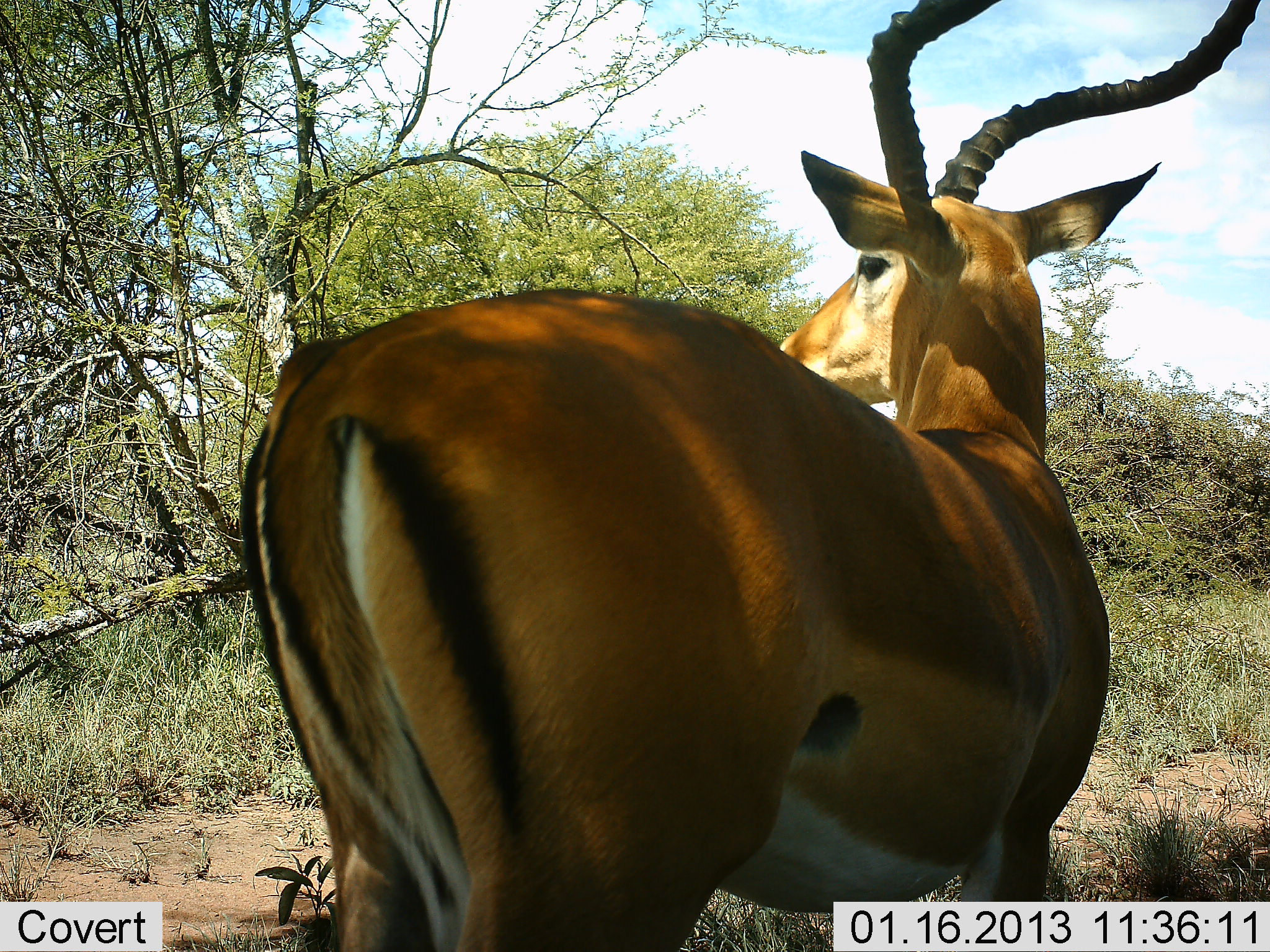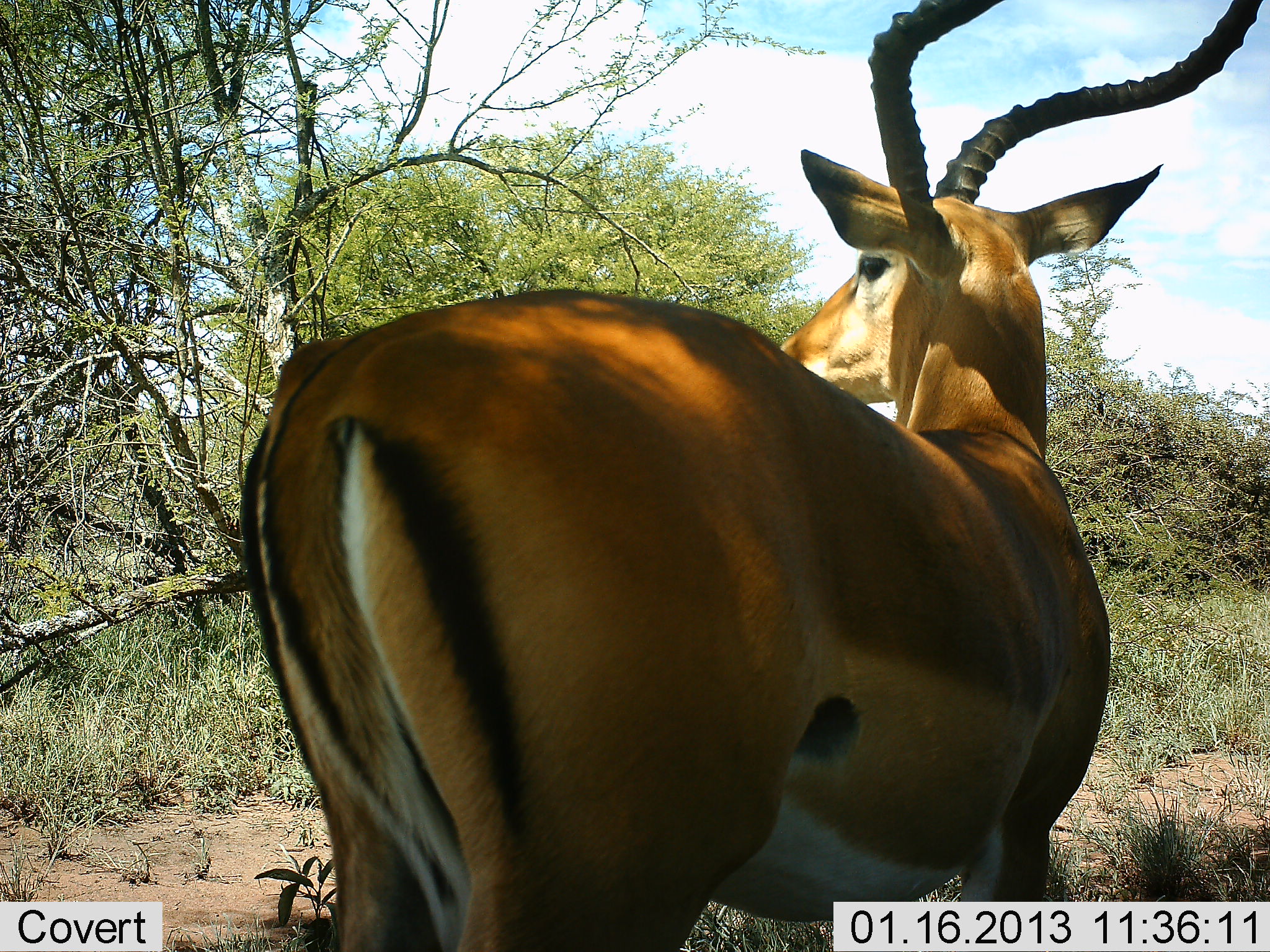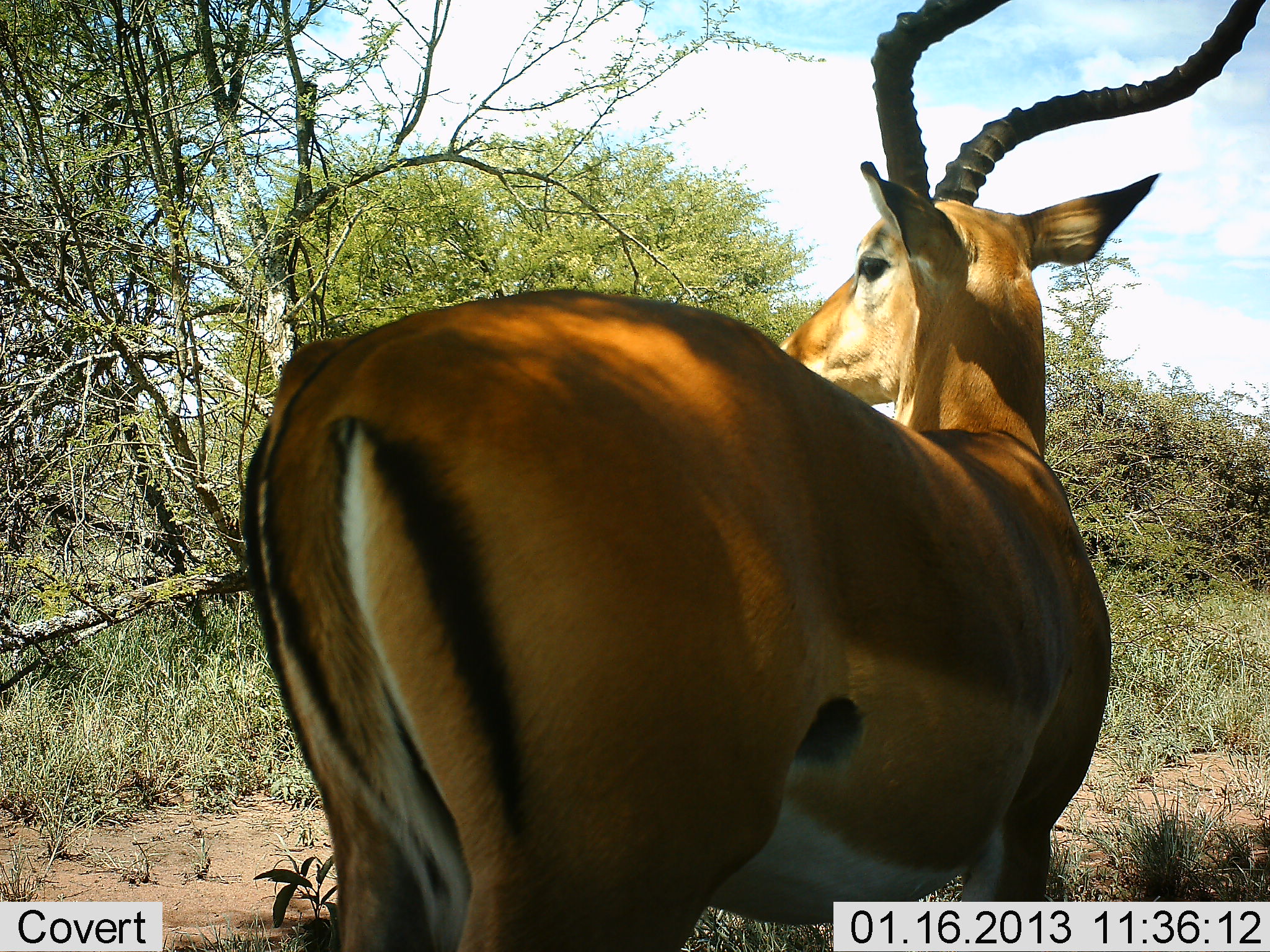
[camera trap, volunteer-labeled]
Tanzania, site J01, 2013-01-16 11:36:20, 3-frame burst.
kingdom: Animalia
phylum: Chordata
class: Mammalia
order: Artiodactyla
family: Bovidae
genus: Aepyceros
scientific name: Aepyceros melampus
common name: impala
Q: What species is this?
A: Impala (Aepyceros melampus).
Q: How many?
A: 1.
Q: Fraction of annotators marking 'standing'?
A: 100%.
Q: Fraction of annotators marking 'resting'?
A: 0%.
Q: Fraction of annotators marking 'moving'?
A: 0%.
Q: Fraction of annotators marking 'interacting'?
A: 0%.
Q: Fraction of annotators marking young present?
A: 0%.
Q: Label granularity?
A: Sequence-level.